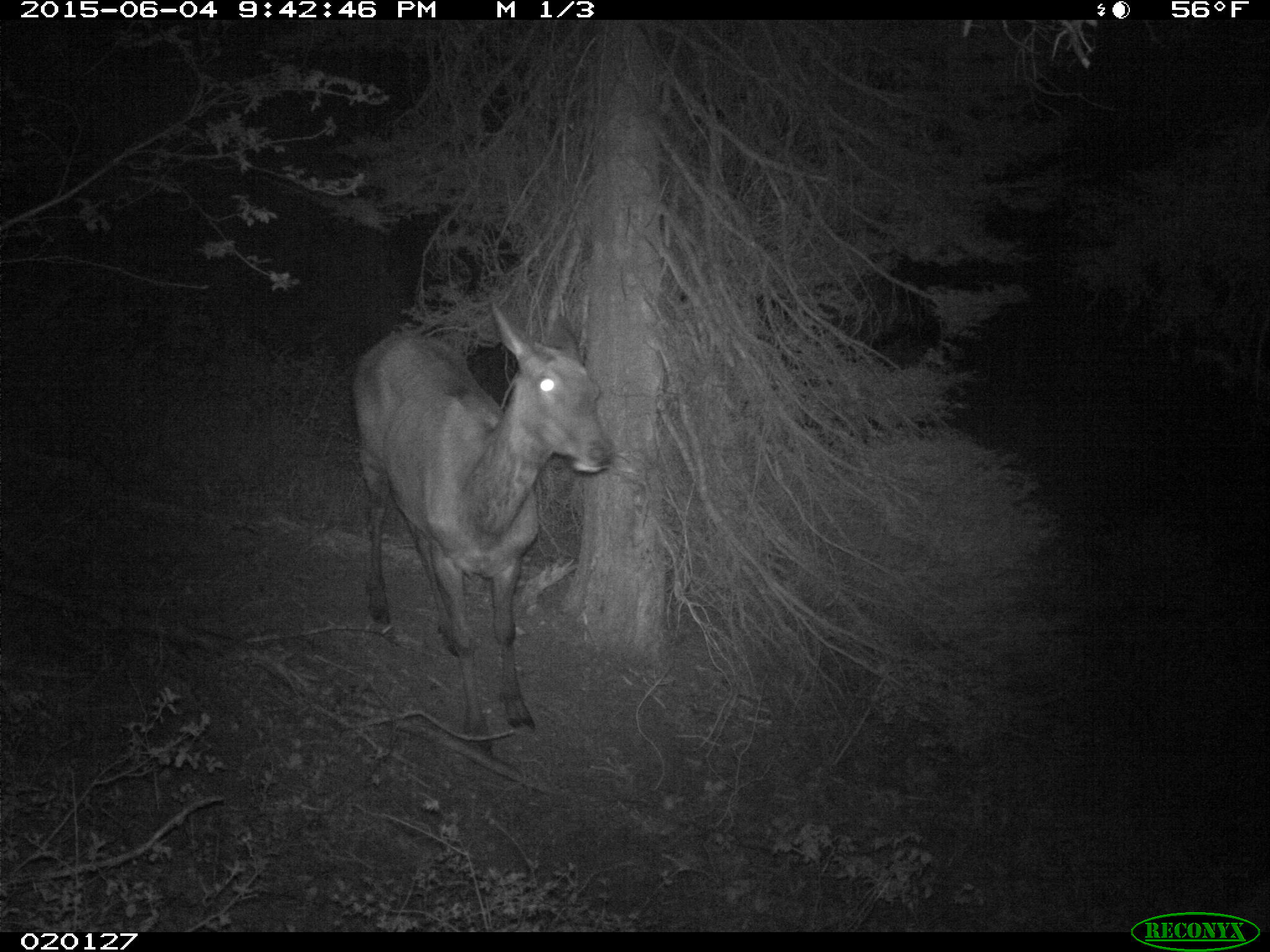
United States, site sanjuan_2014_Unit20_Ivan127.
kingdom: Animalia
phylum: Chordata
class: Mammalia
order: Artiodactyla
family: Cervidae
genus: Cervus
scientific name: Cervus elaphus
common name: red deer